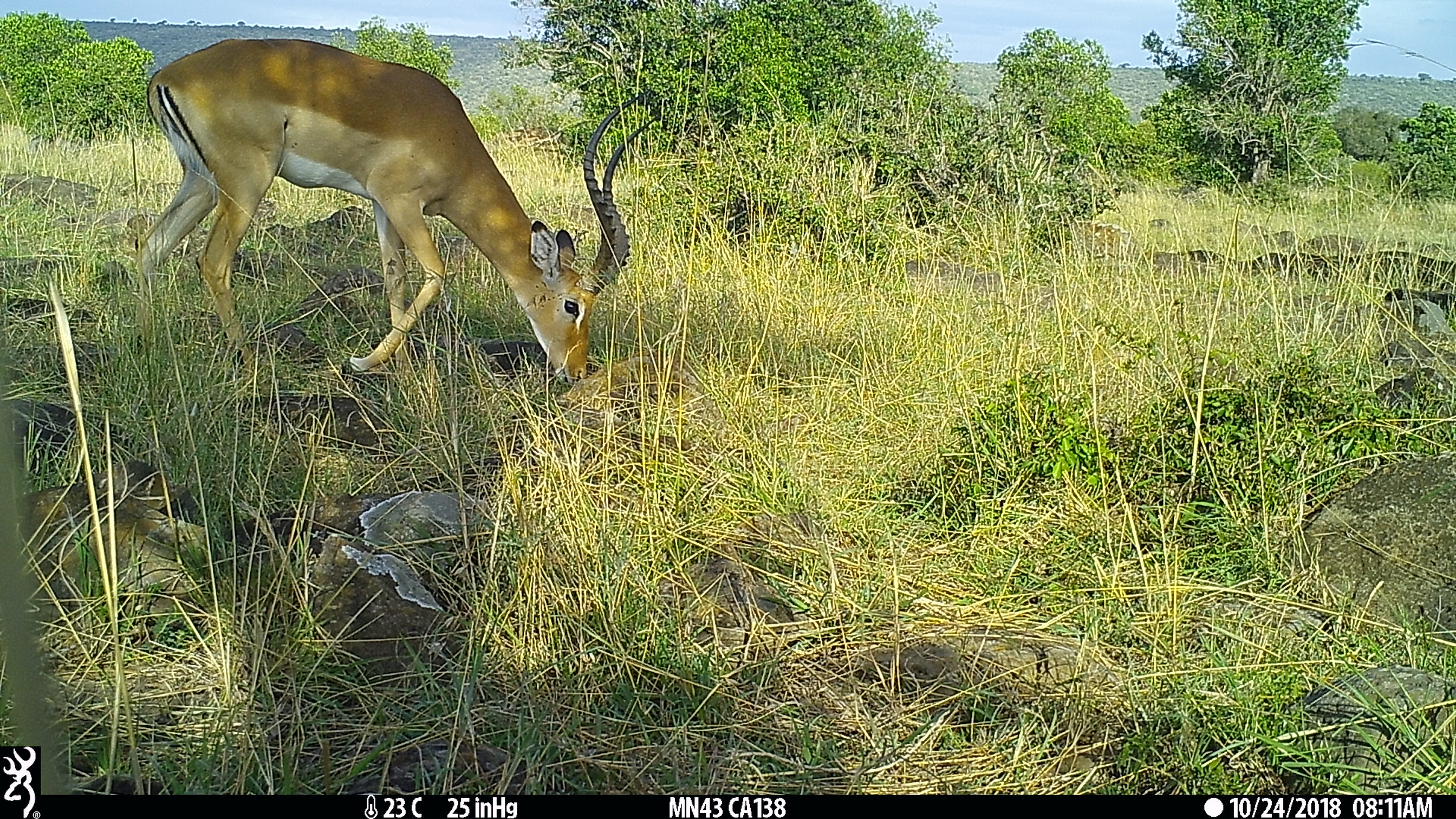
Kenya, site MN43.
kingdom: Animalia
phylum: Chordata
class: Mammalia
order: Artiodactyla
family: Bovidae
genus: Aepyceros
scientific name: Aepyceros melampus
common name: impala